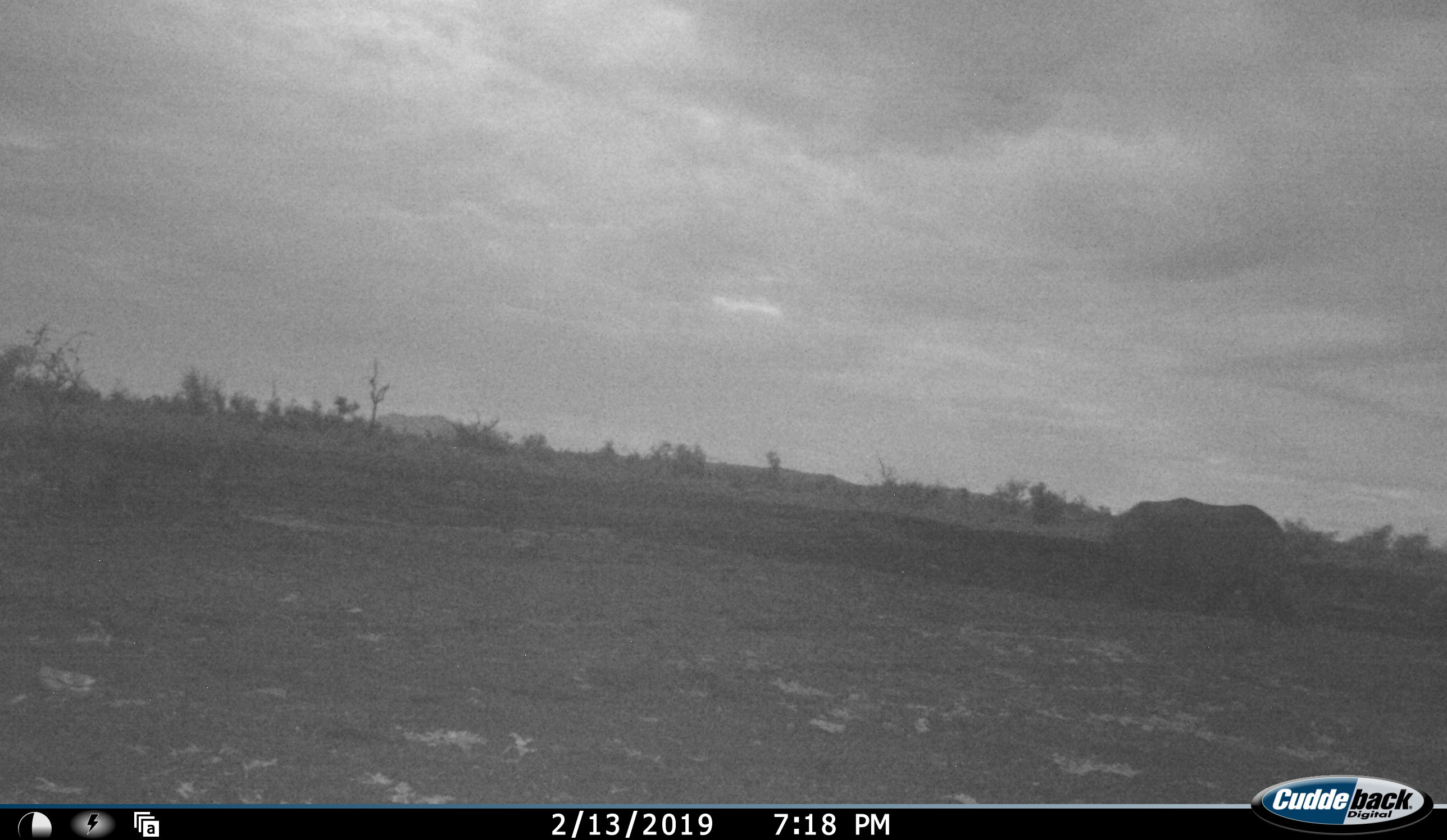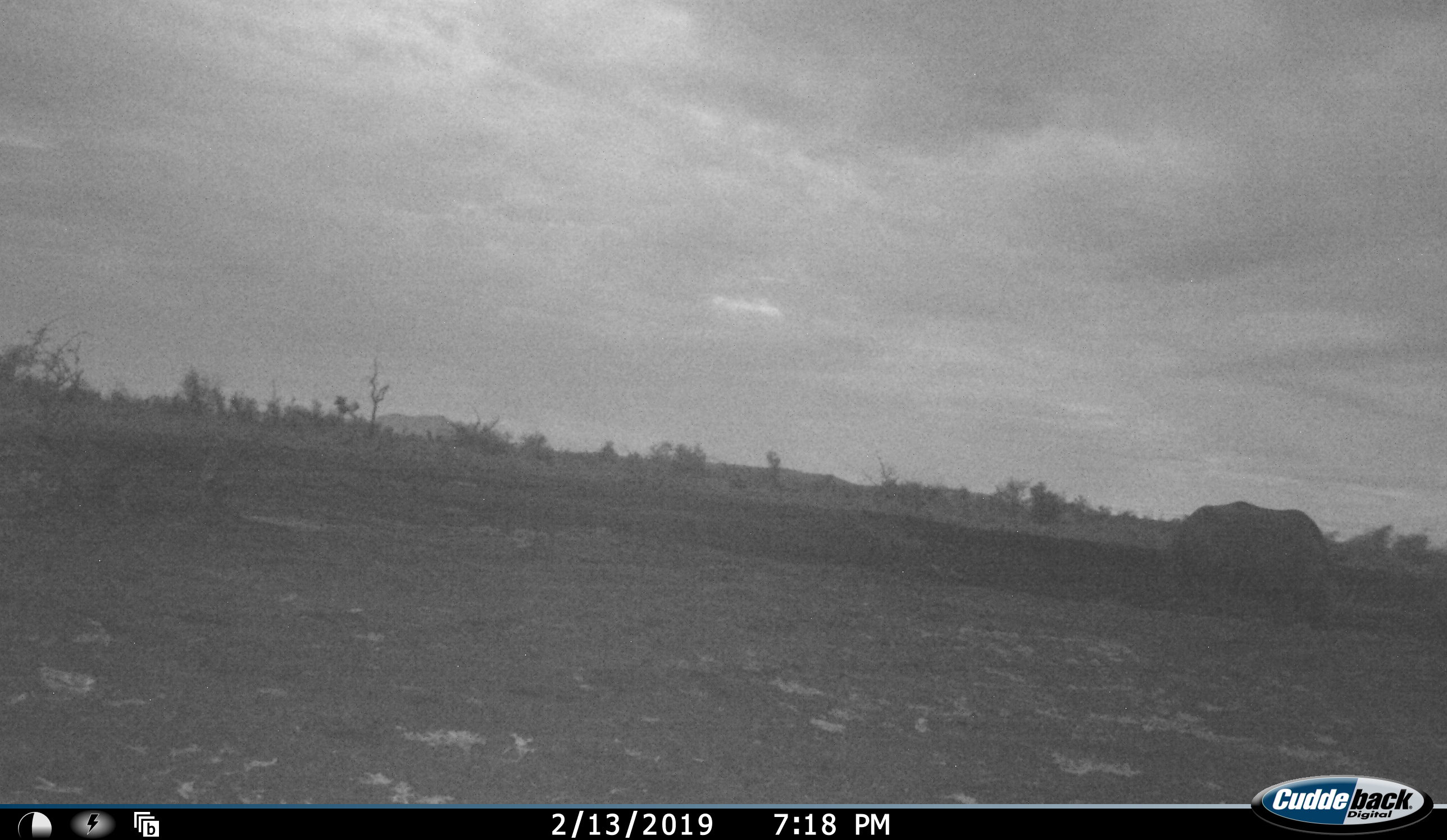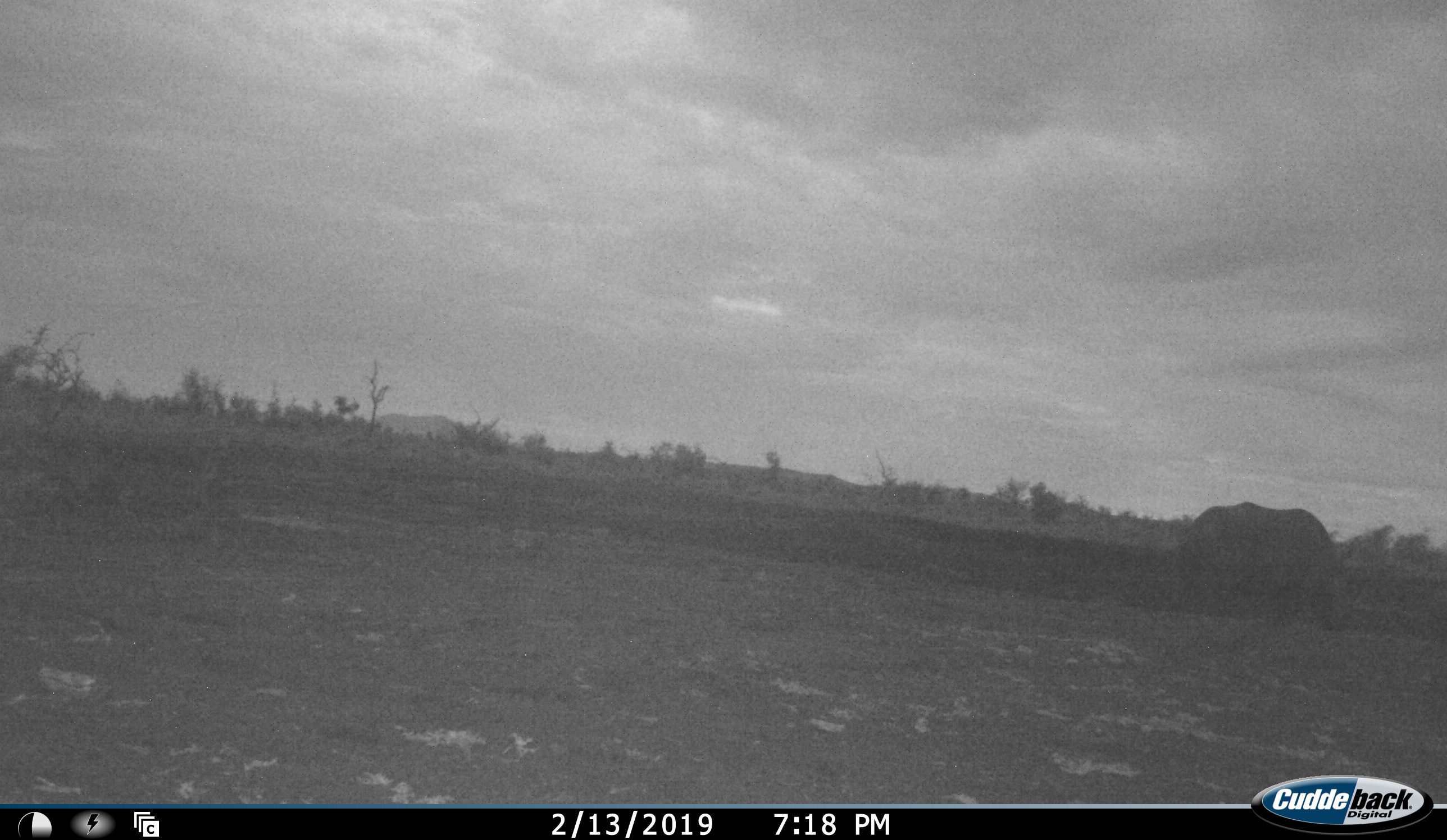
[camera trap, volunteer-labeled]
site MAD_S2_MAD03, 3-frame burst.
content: unidentified animal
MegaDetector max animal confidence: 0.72